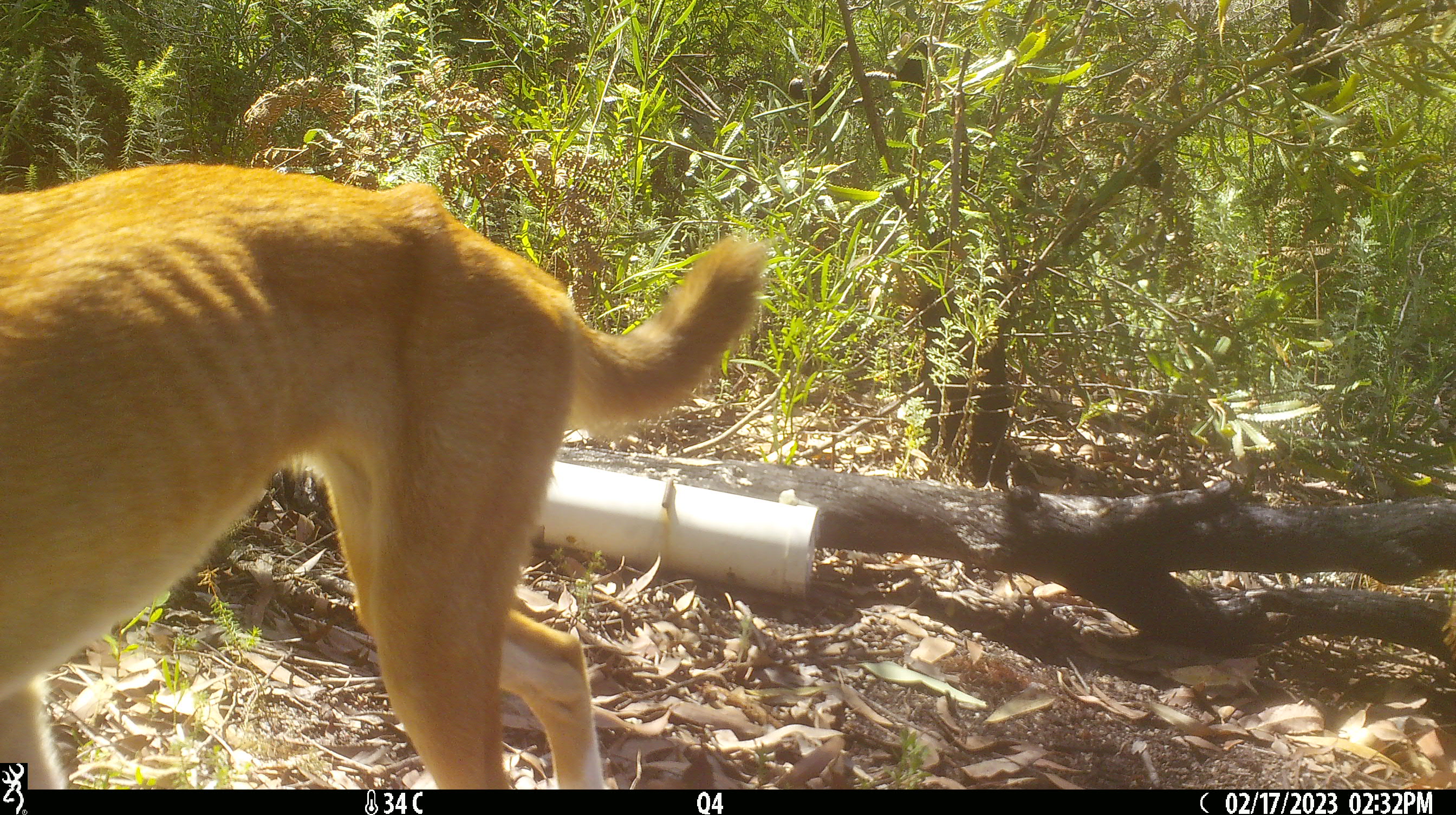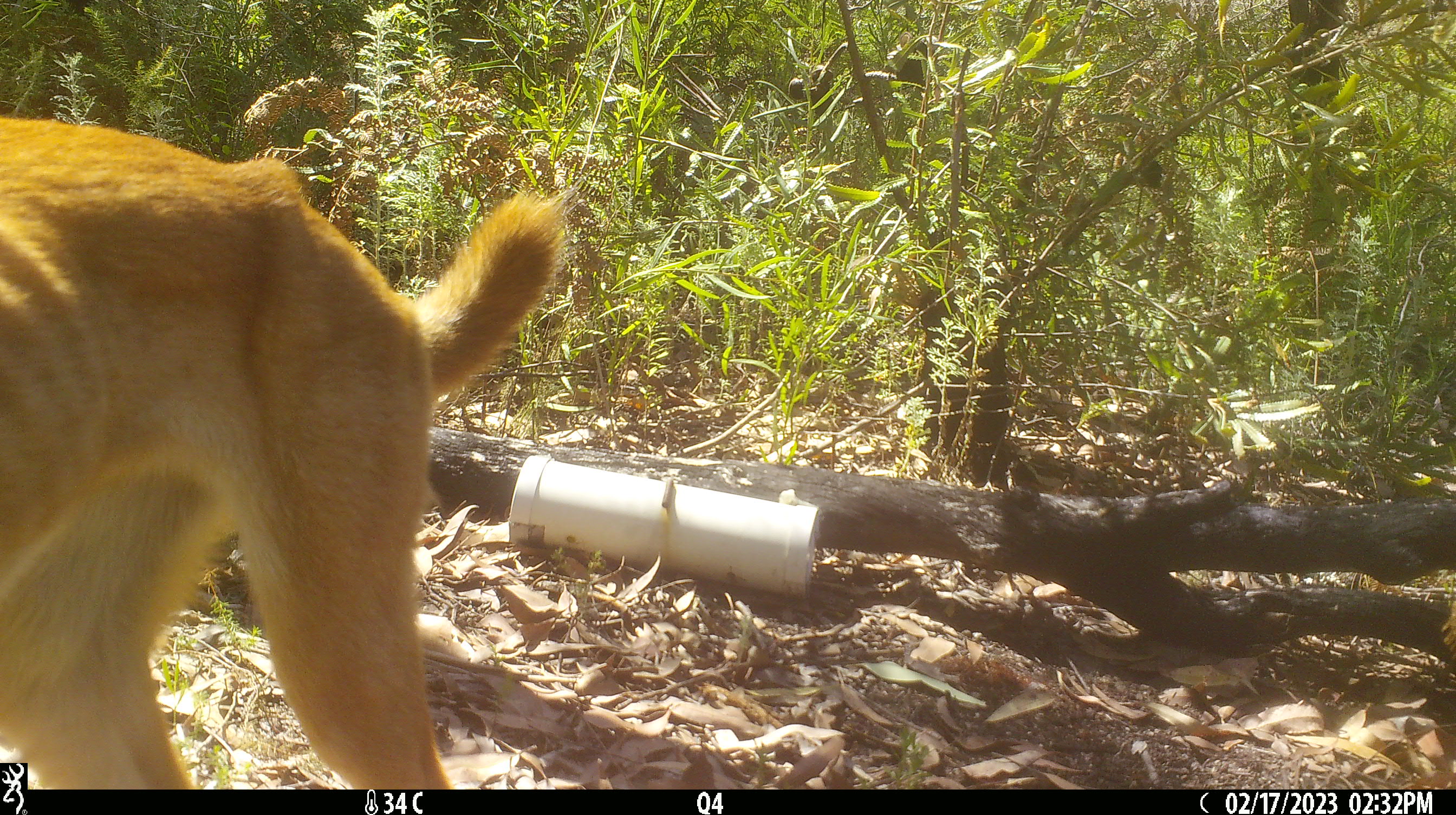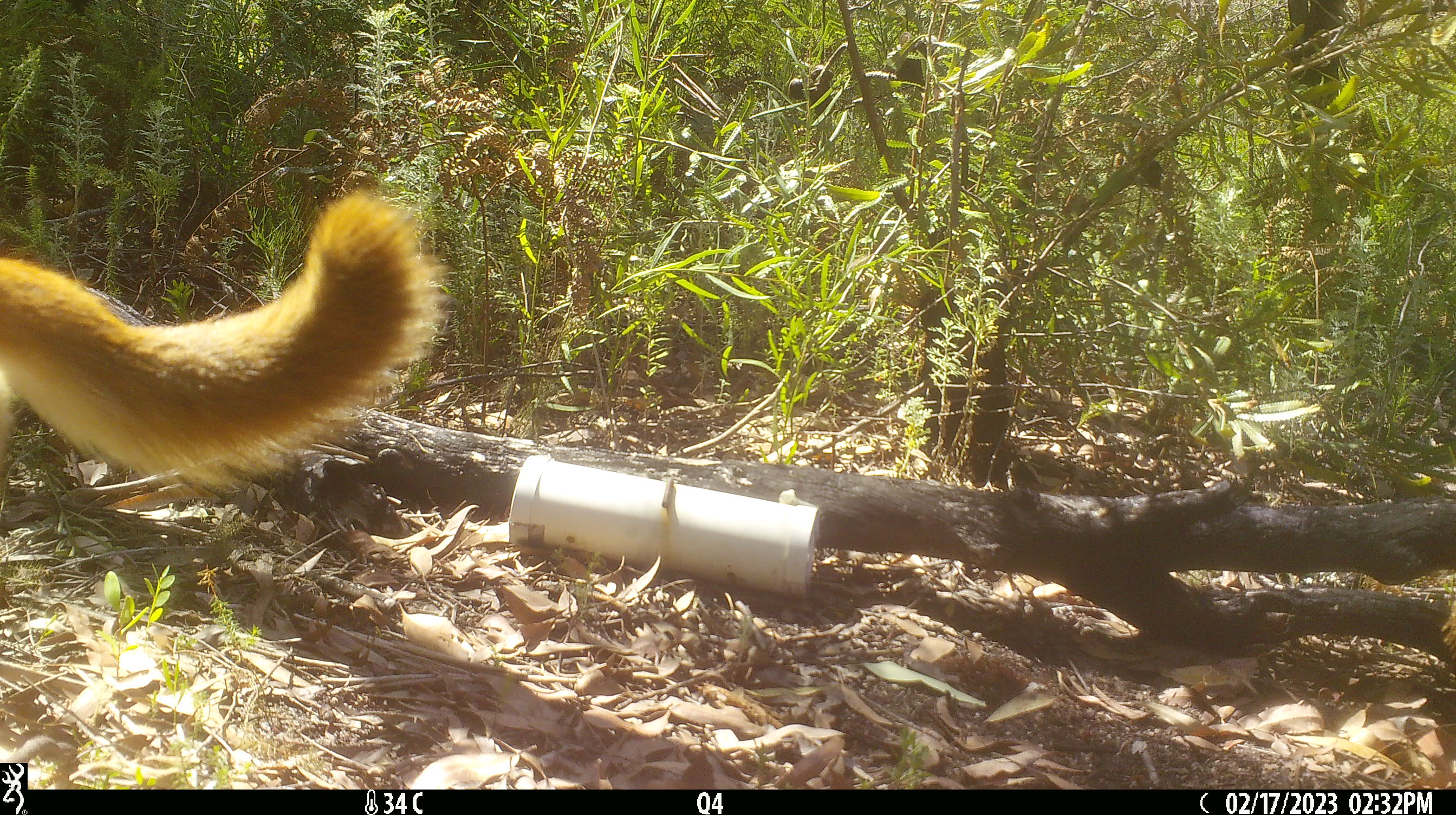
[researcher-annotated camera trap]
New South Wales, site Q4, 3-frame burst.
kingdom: Animalia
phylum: Chordata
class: Mammalia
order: Carnivora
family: Canidae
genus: Canis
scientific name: Canis familiaris dingo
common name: dingo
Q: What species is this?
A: Dingo (Canis familiaris dingo).